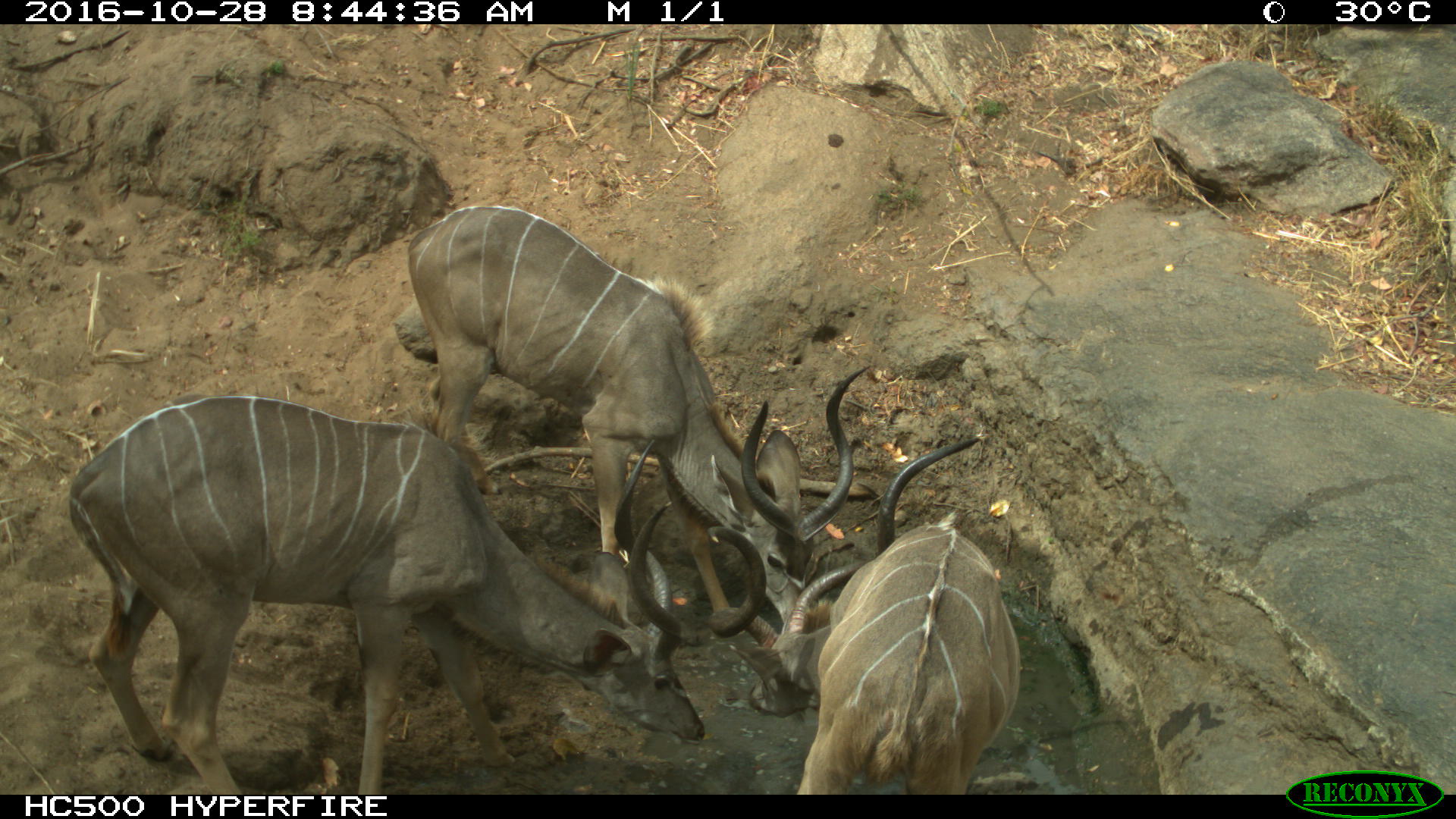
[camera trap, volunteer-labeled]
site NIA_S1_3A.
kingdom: Animalia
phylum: Chordata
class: Mammalia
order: Artiodactyla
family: Bovidae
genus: Tragelaphus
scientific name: Tragelaphus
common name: kudu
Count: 3.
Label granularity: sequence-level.